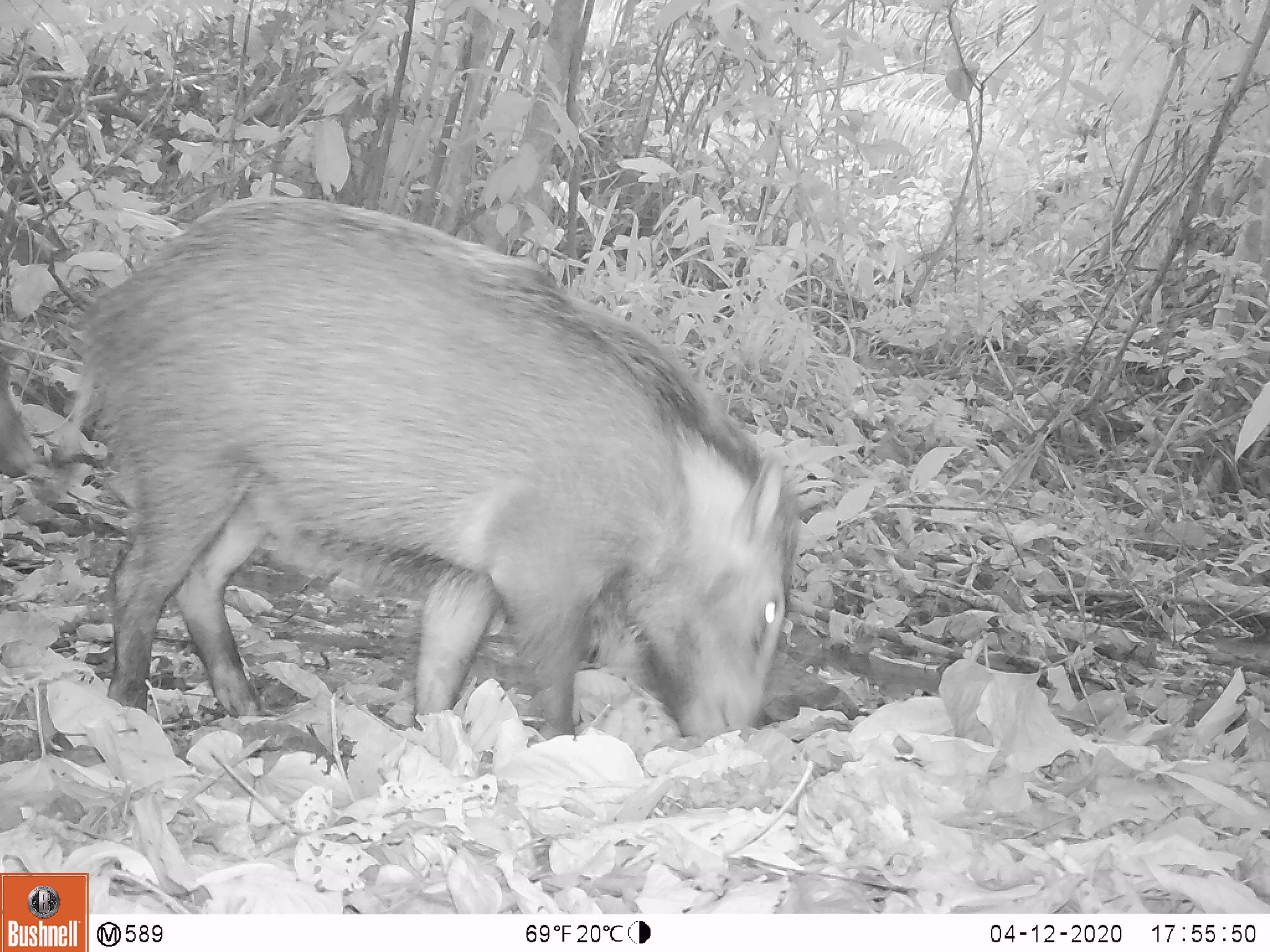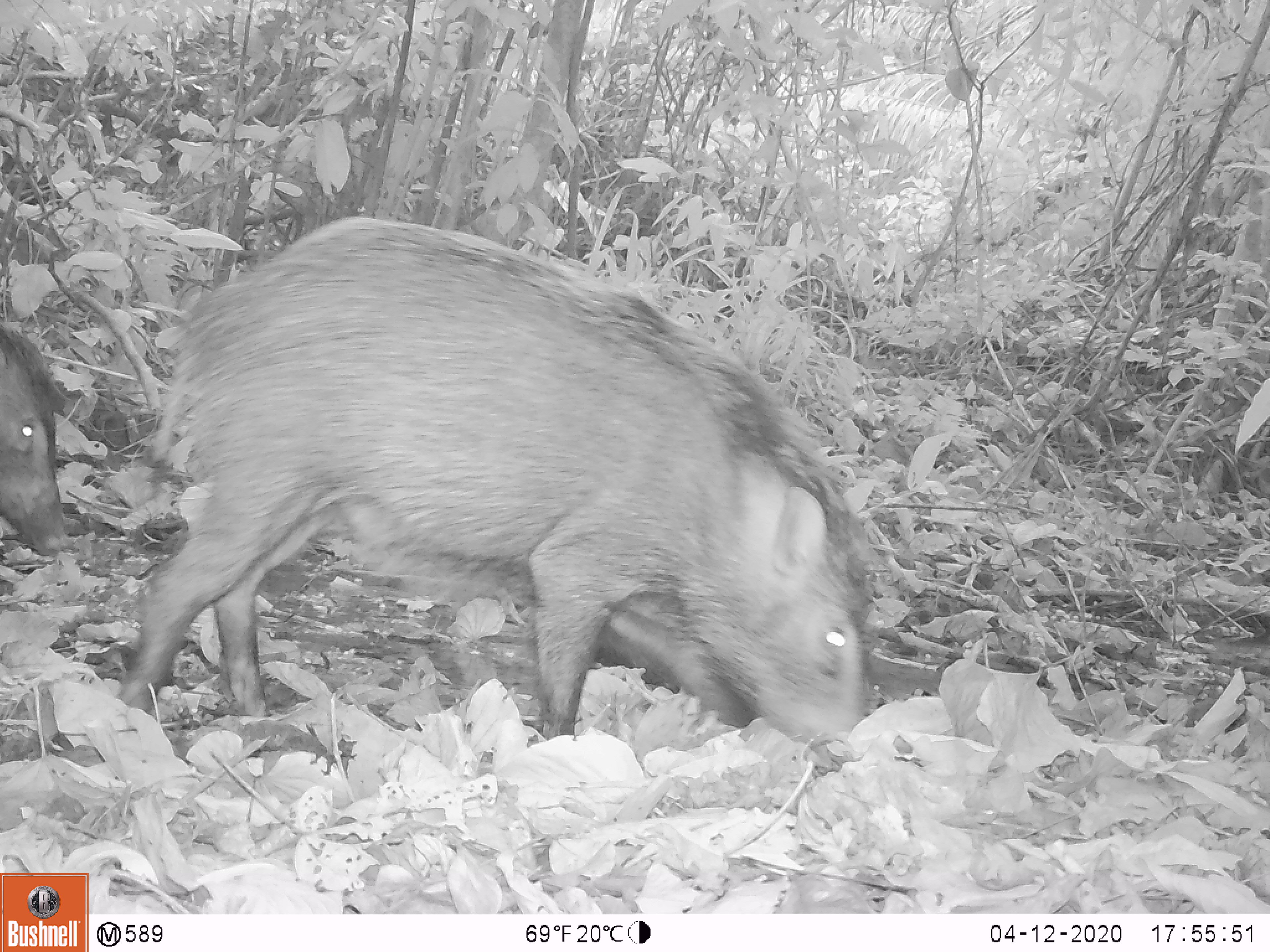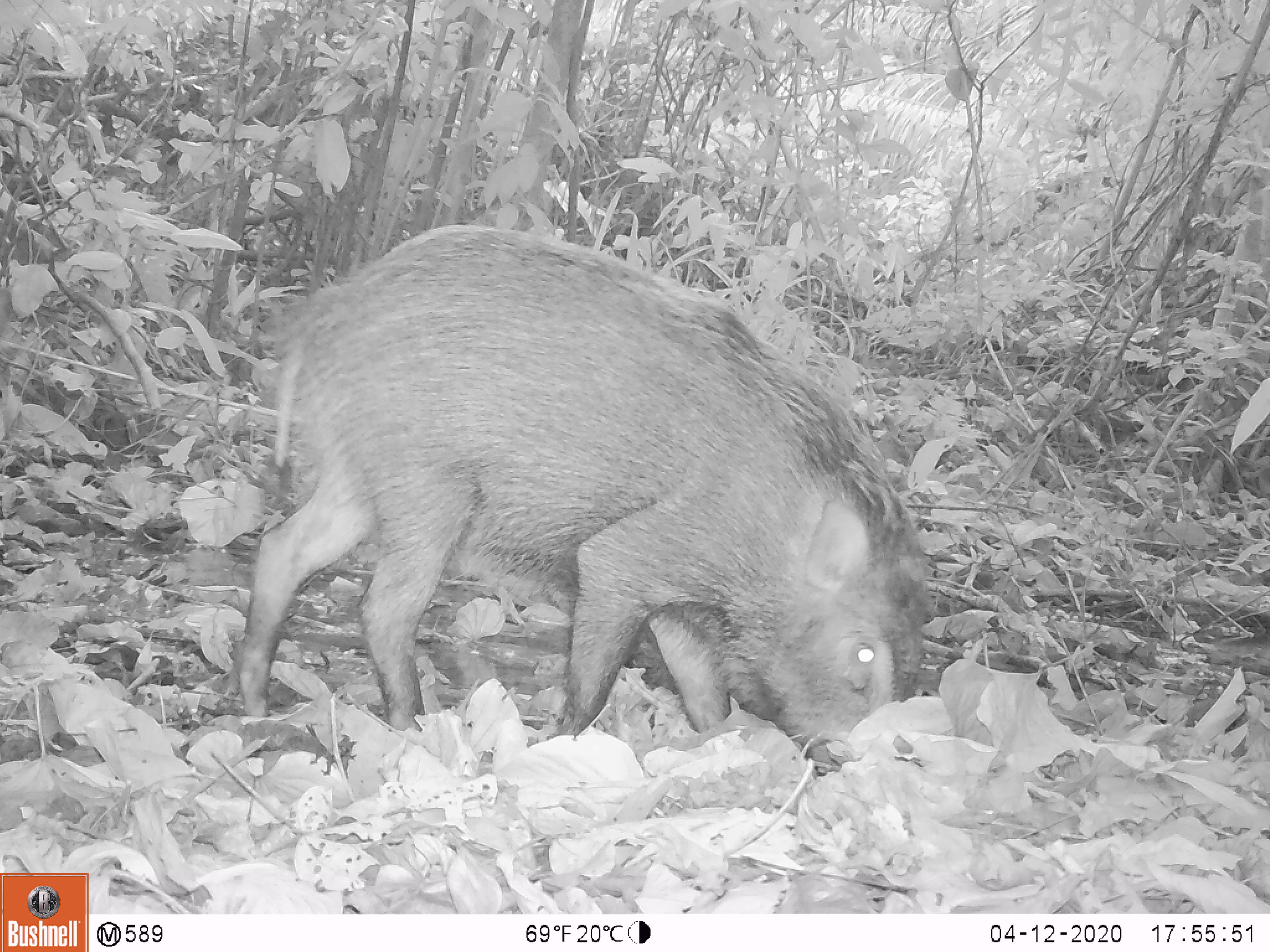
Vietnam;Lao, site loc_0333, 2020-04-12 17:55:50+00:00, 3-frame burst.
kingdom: Animalia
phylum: Chordata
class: Mammalia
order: Artiodactyla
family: Suidae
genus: Sus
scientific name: Sus scrofa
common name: eurasian wild pig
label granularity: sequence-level